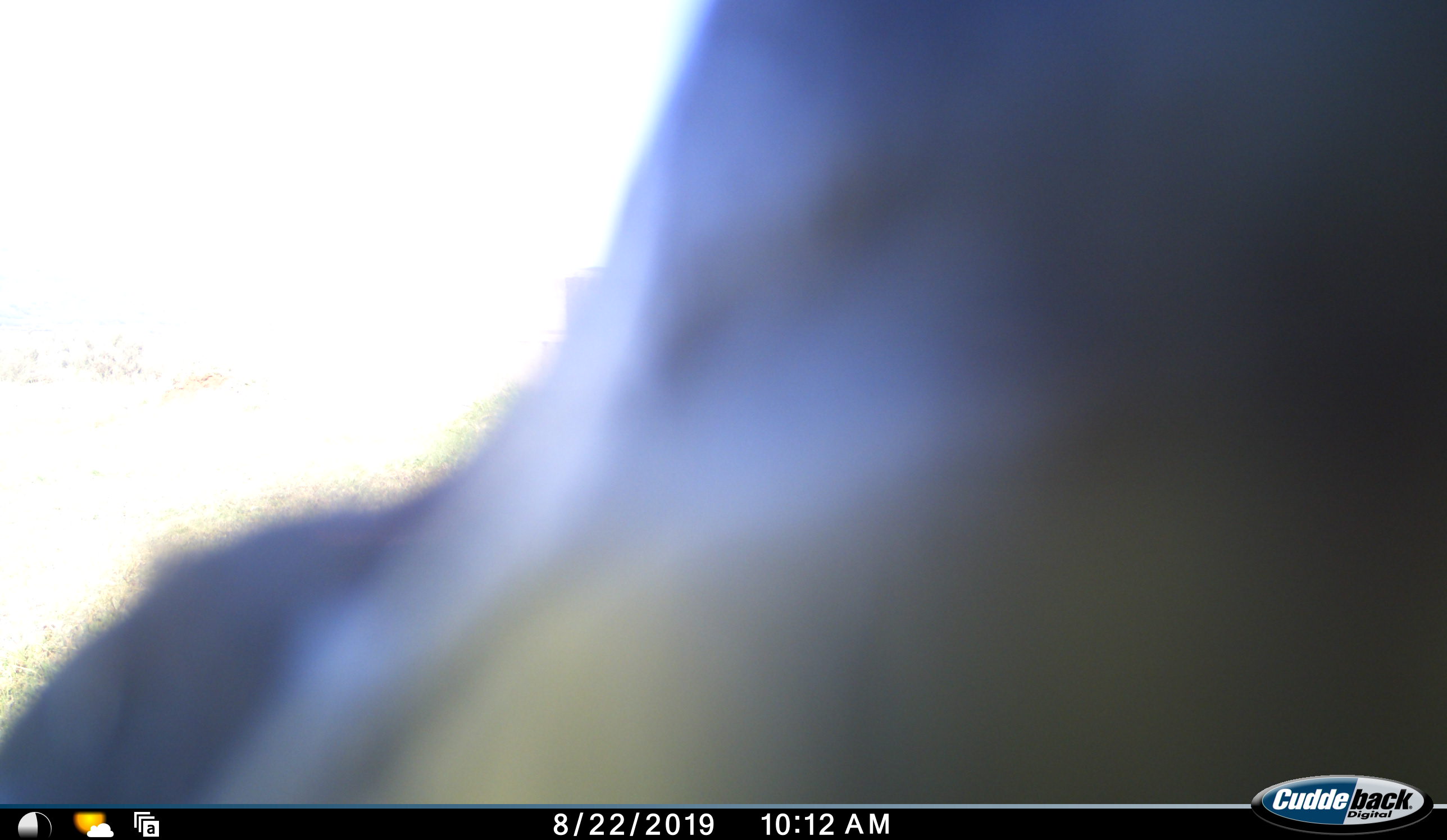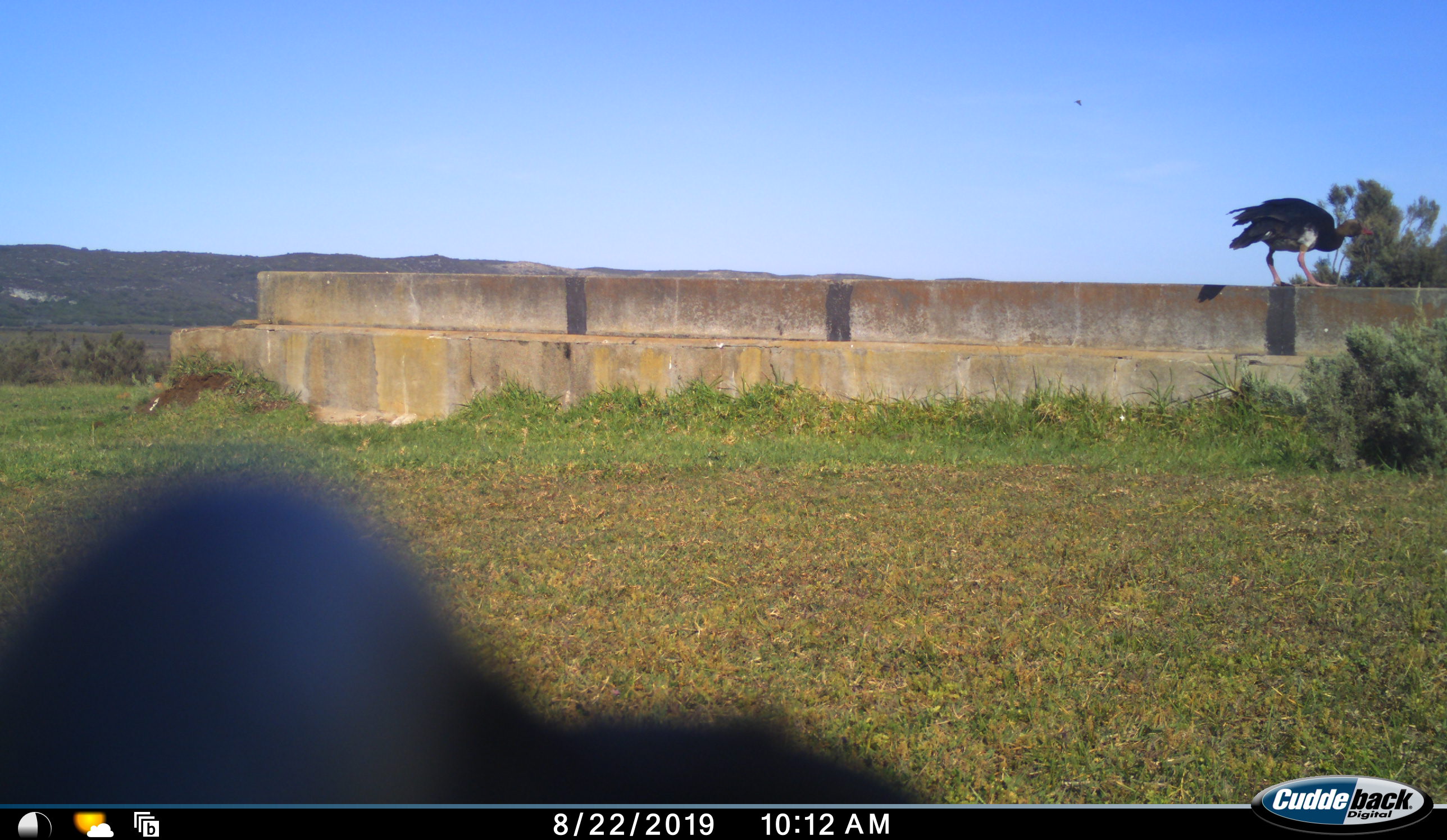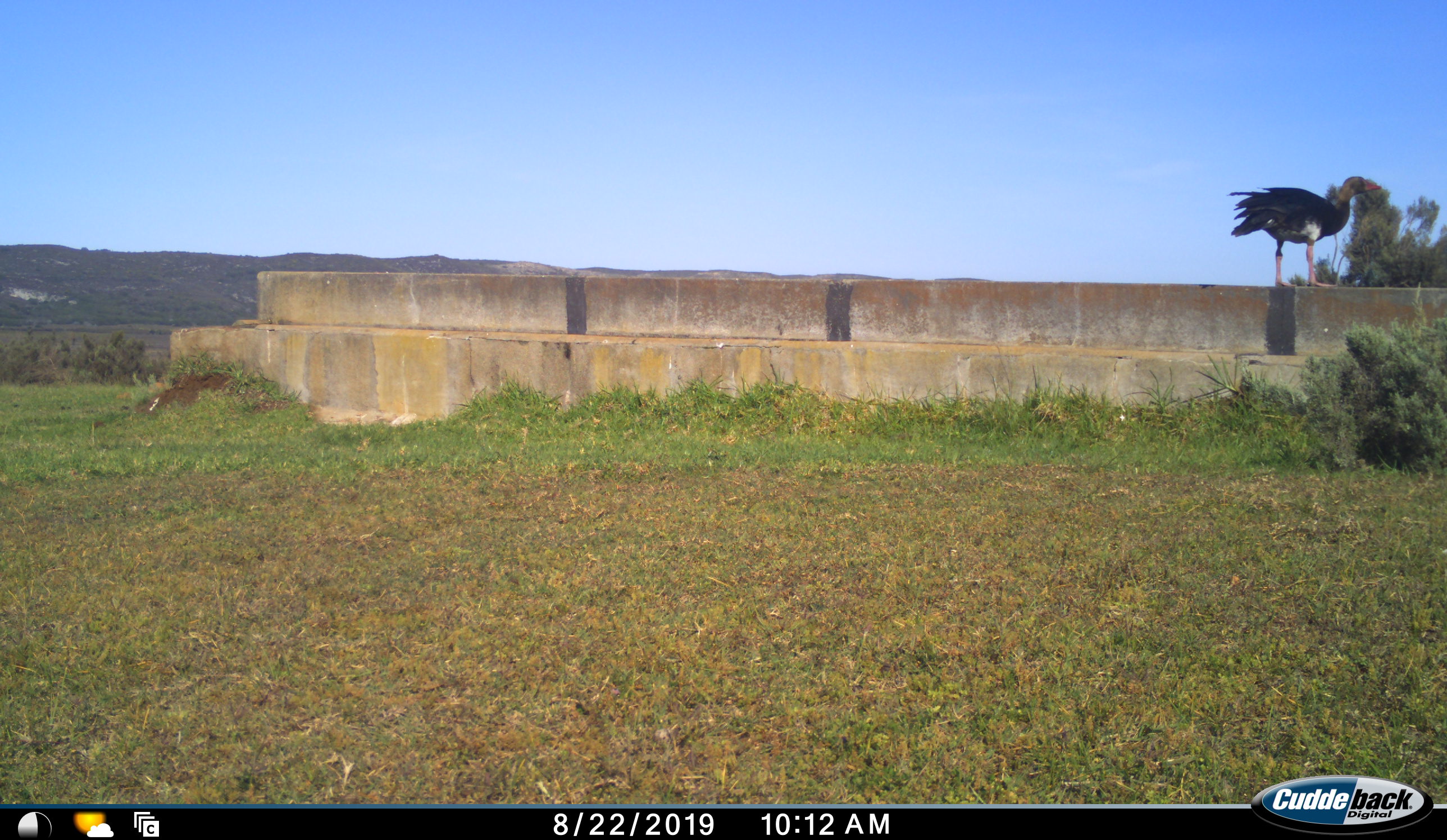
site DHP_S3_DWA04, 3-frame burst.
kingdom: Animalia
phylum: Chordata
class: Aves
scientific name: Aves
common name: bird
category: birdother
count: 2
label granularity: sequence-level